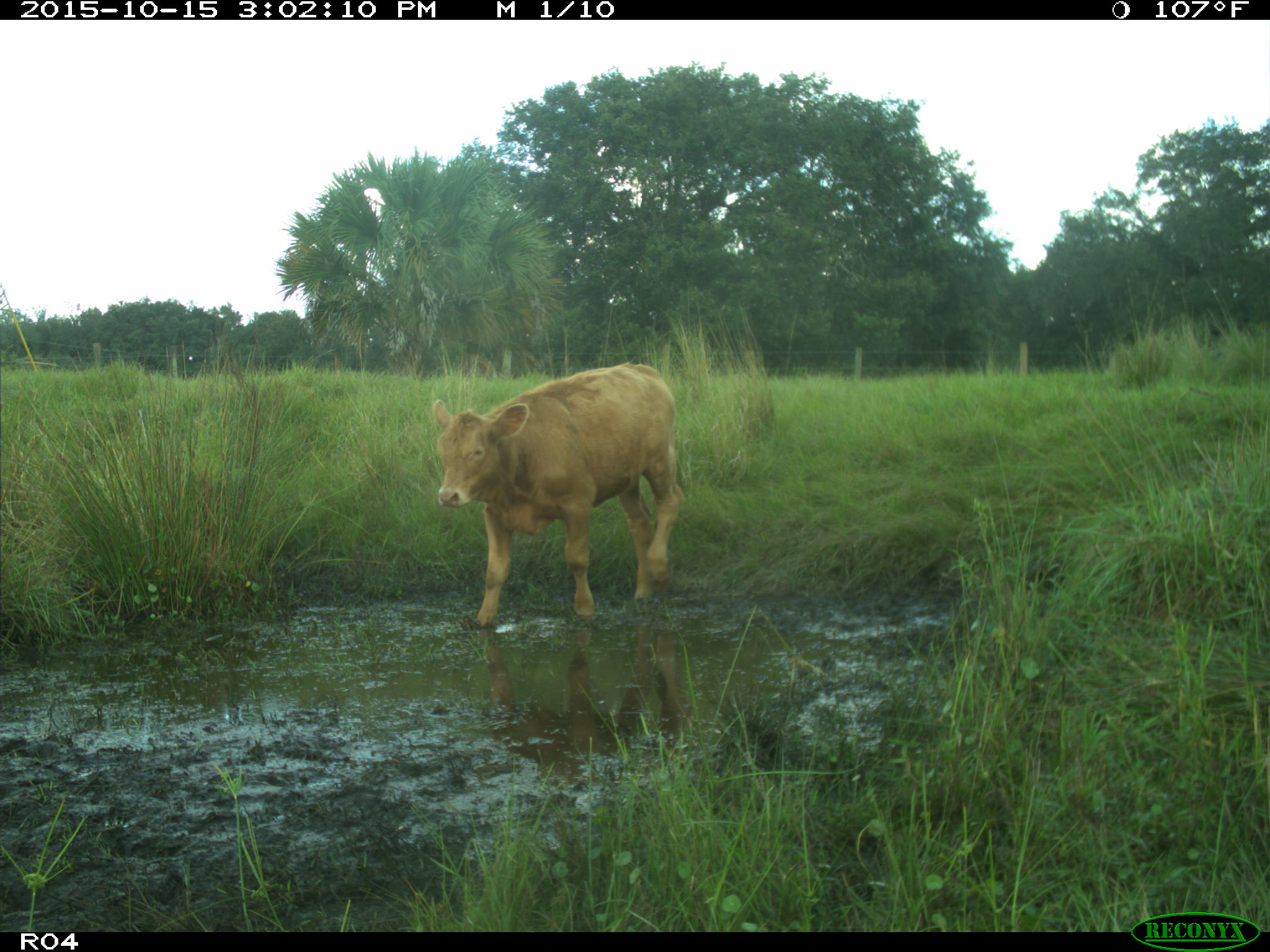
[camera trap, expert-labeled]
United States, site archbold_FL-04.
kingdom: Animalia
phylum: Chordata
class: Mammalia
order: Artiodactyla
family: Bovidae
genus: Bos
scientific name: Bos taurus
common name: domestic cow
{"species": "Bos taurus (domestic cow)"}